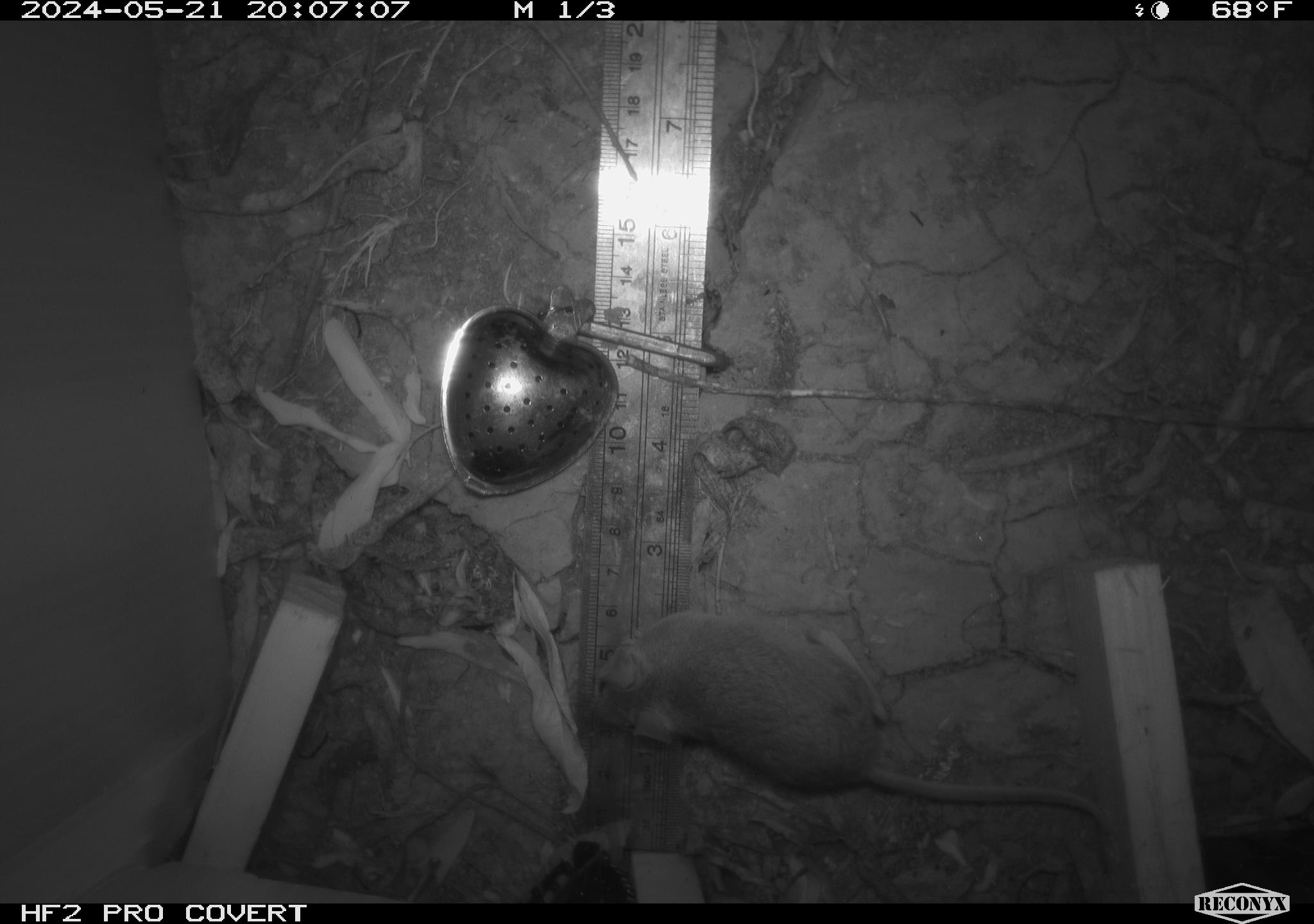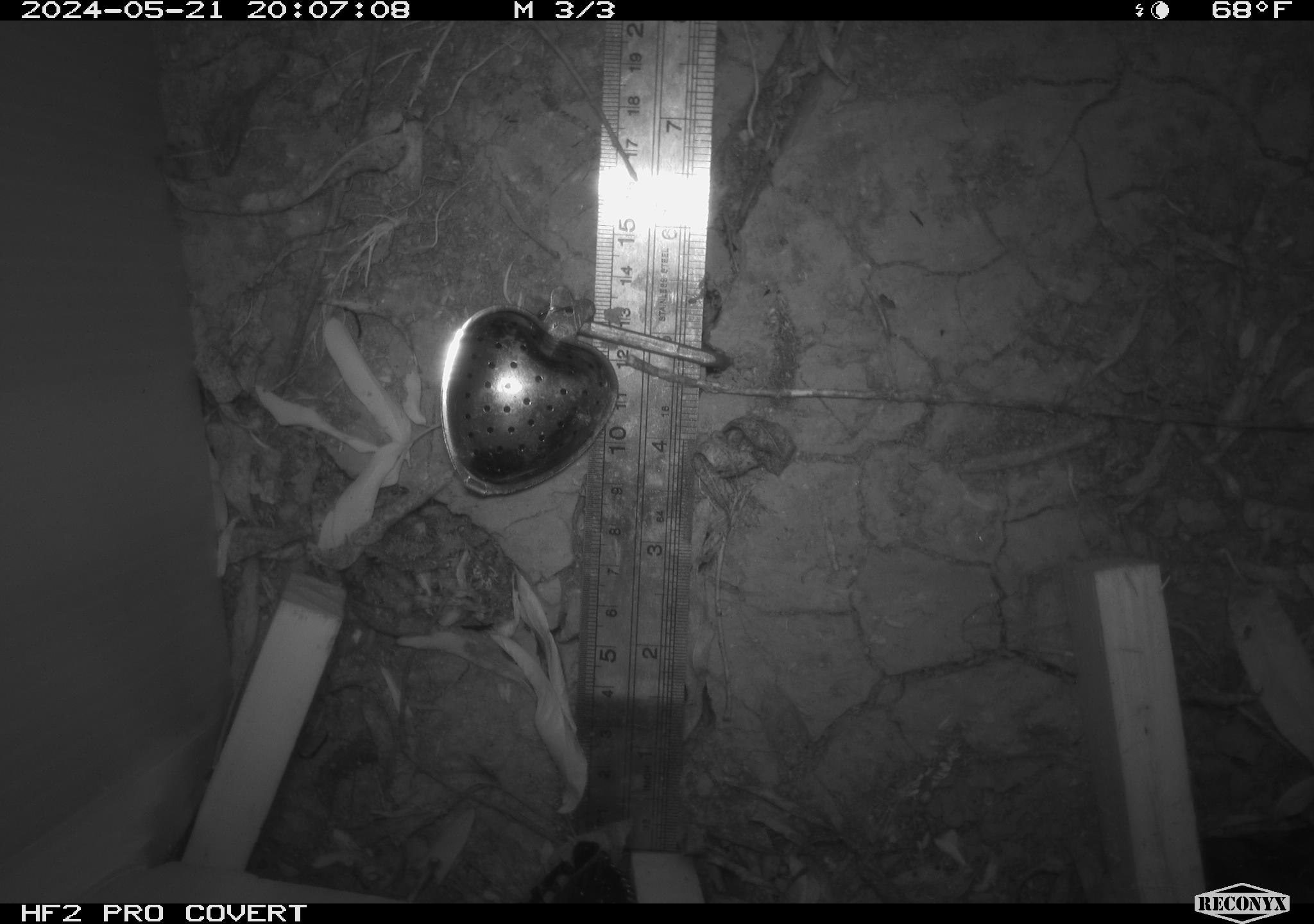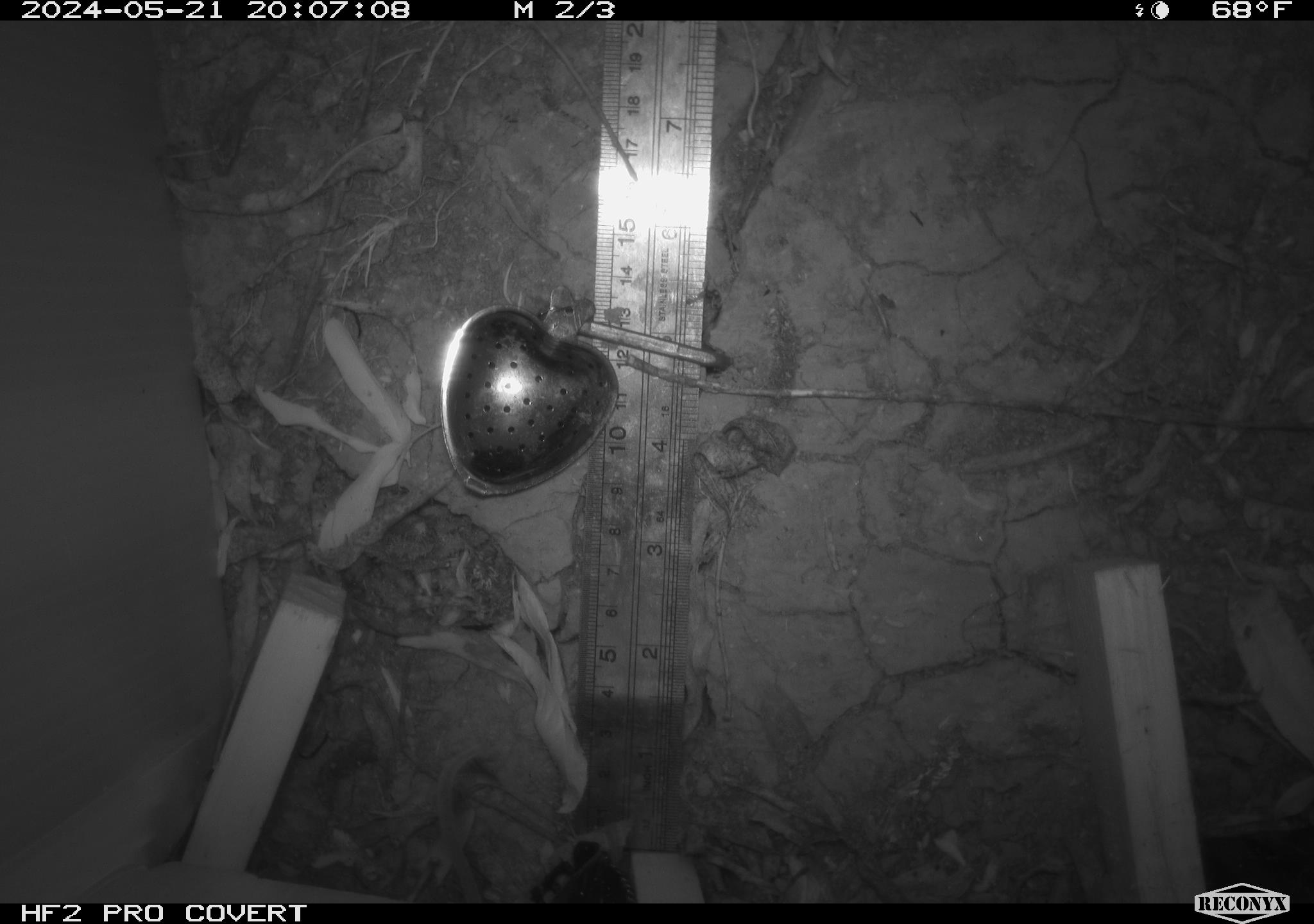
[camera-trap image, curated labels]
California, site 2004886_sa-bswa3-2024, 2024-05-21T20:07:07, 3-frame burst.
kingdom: Animalia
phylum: Chordata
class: Mammalia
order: Rodentia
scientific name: Rodentia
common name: mouse species